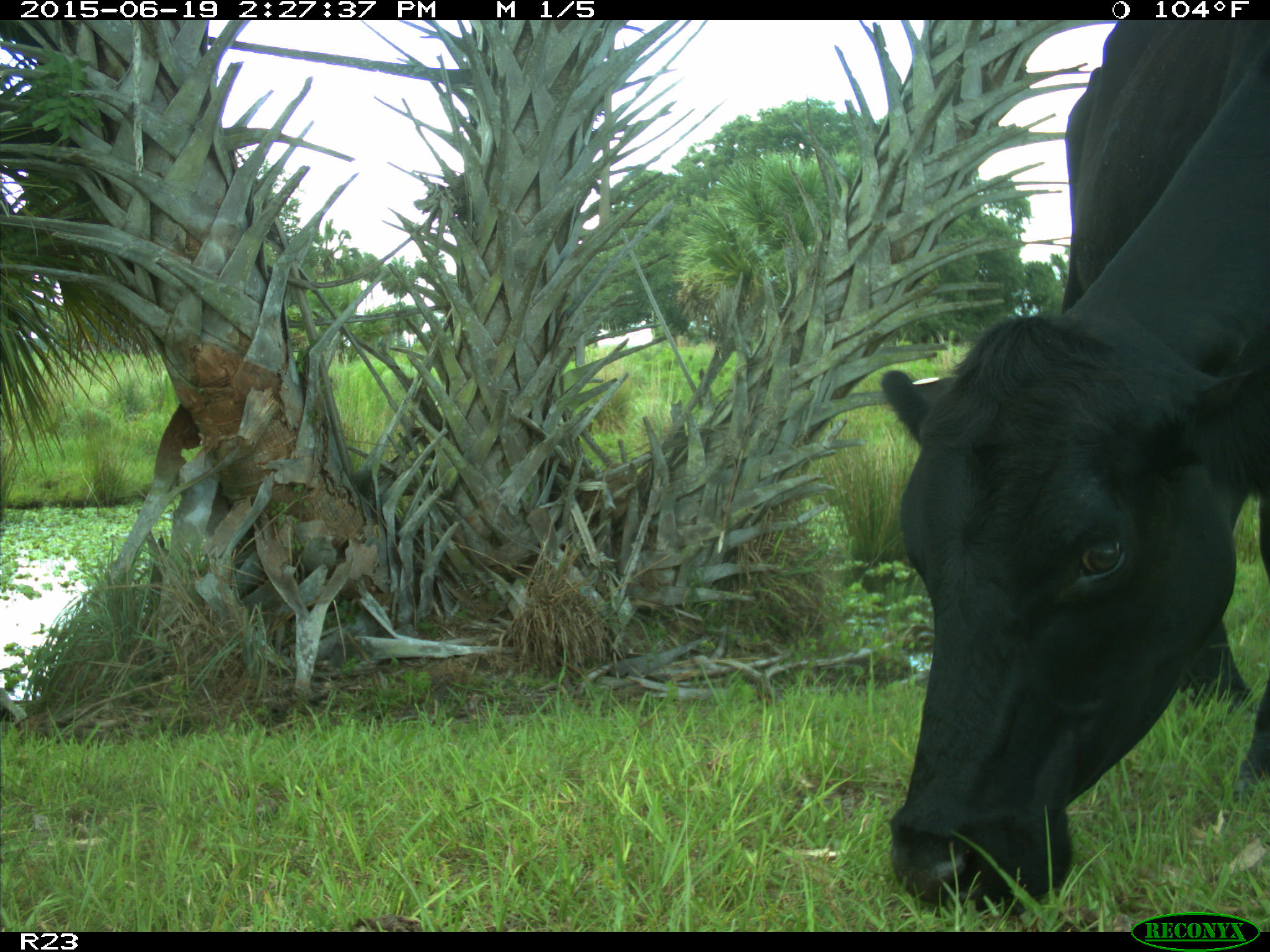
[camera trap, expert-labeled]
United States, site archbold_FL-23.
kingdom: Animalia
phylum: Chordata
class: Mammalia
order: Artiodactyla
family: Bovidae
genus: Bos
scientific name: Bos taurus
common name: domestic cow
Bos taurus (domestic cow).